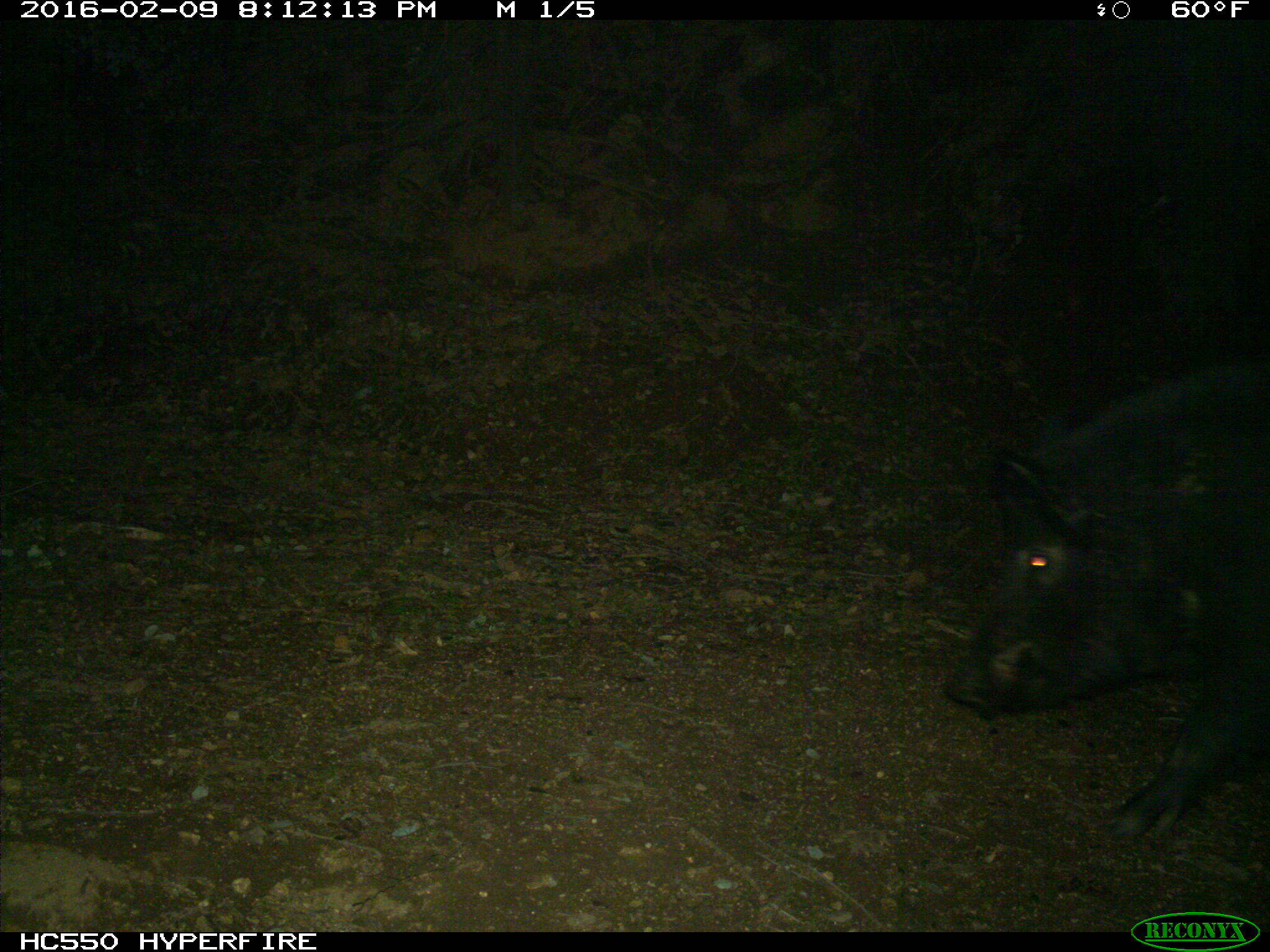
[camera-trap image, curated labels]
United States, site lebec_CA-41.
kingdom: Animalia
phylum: Chordata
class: Mammalia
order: Artiodactyla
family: Suidae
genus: Sus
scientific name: Sus scrofa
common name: wild boar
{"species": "Sus scrofa (wild boar)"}